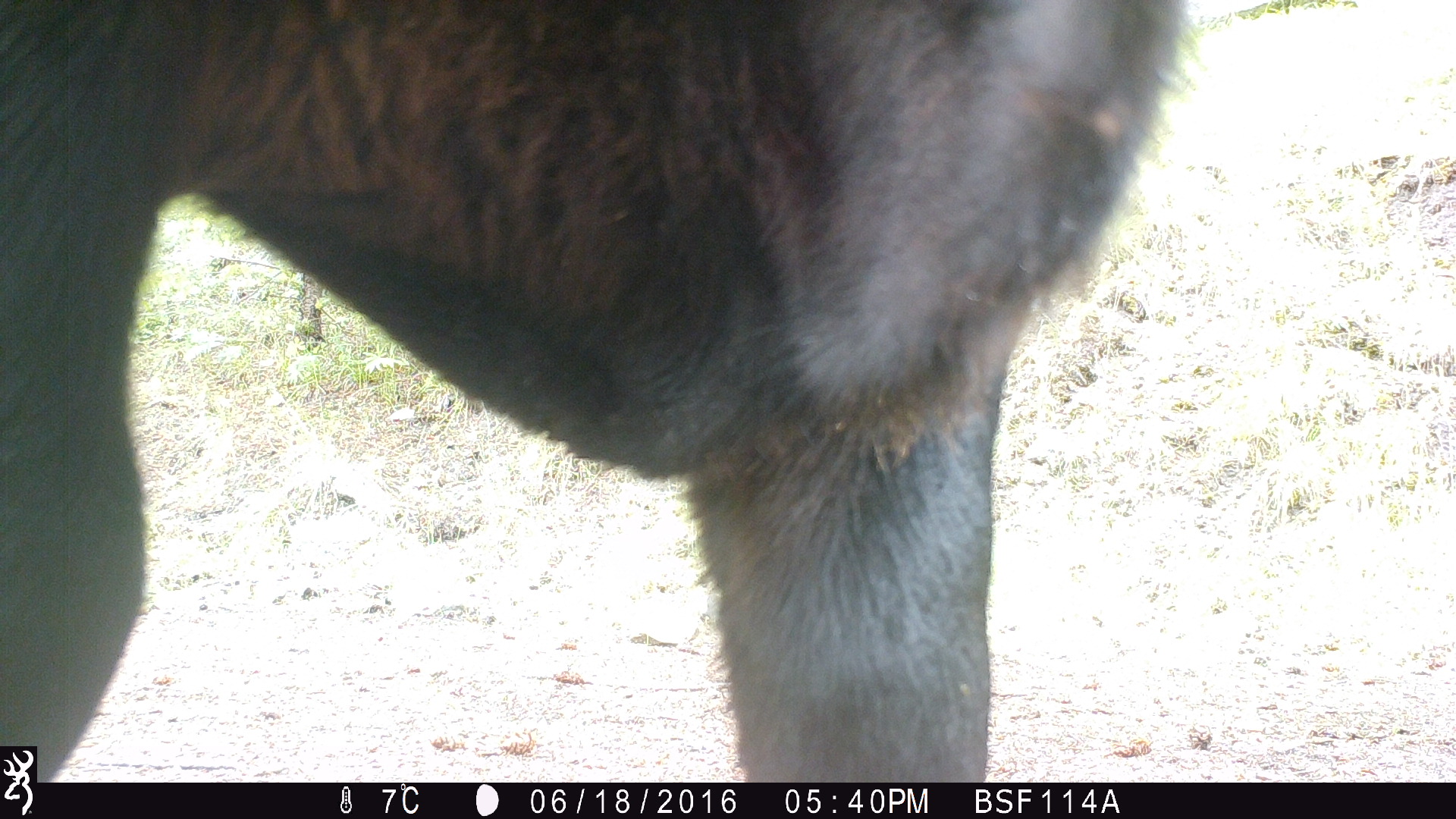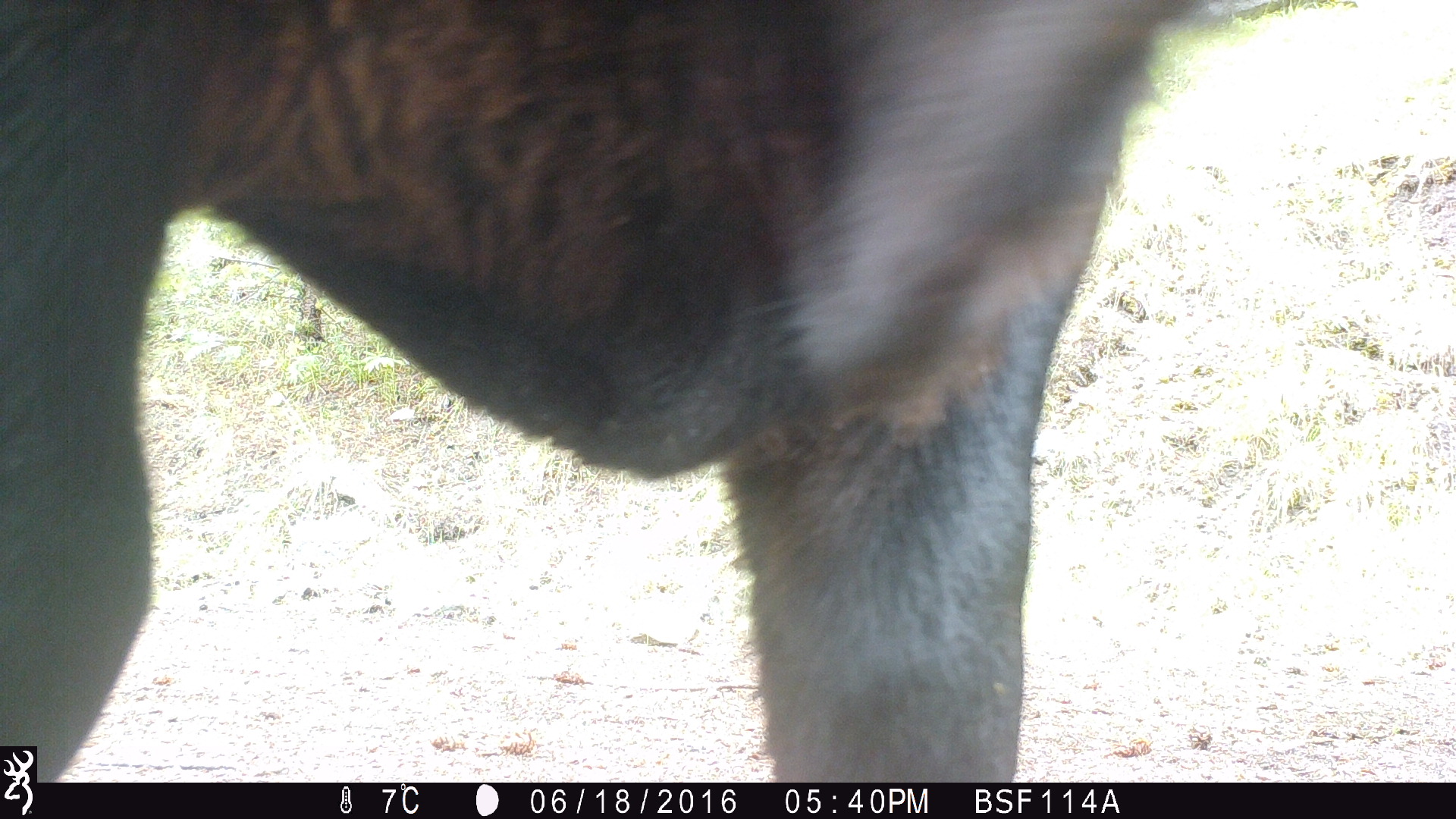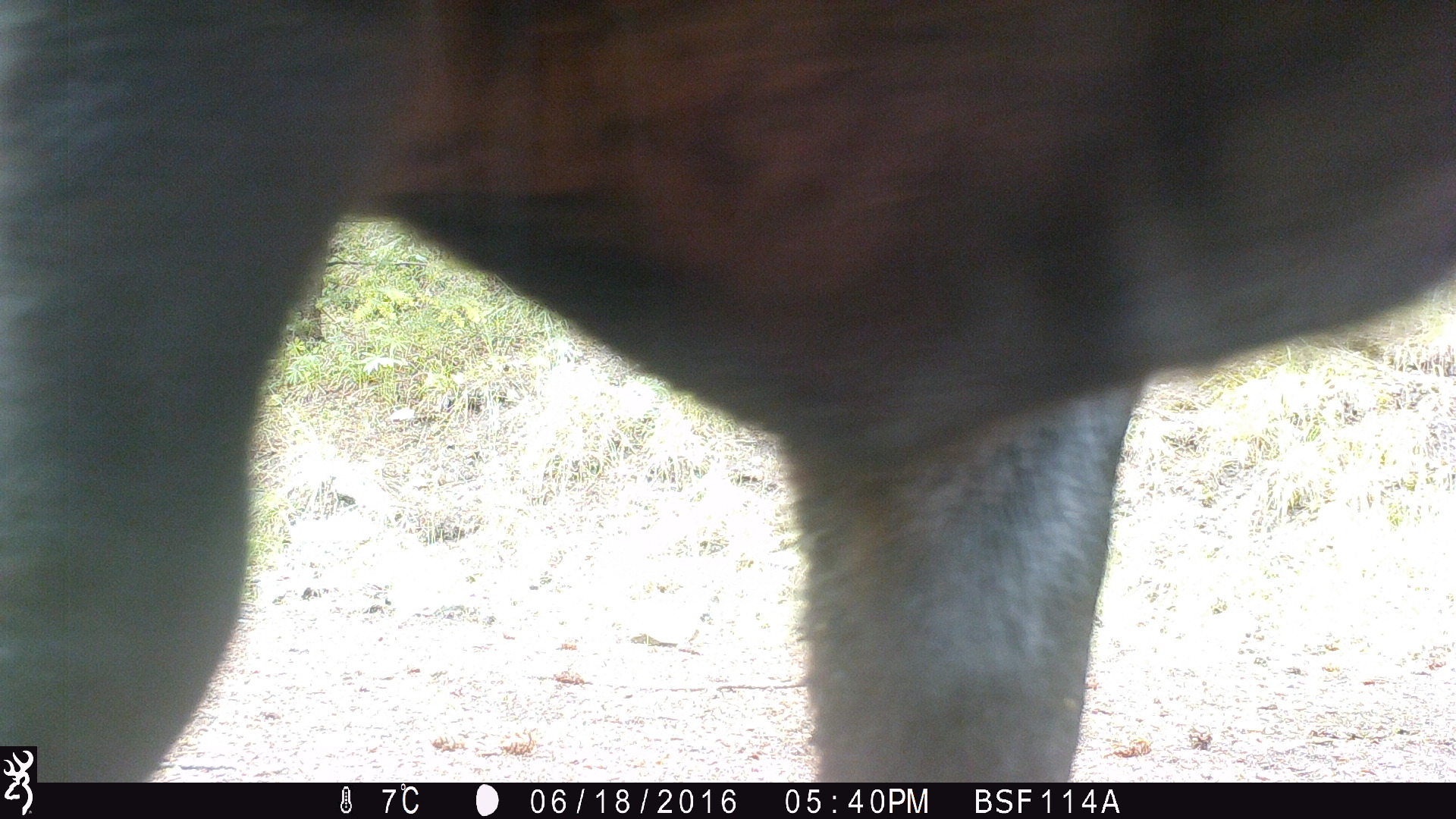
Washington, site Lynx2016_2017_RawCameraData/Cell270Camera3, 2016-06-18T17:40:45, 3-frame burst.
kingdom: Animalia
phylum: Chordata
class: Mammalia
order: Artiodactyla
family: Bovidae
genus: Bos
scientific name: Bos taurus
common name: domestic cattle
Domestic cattle (Bos taurus). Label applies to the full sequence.